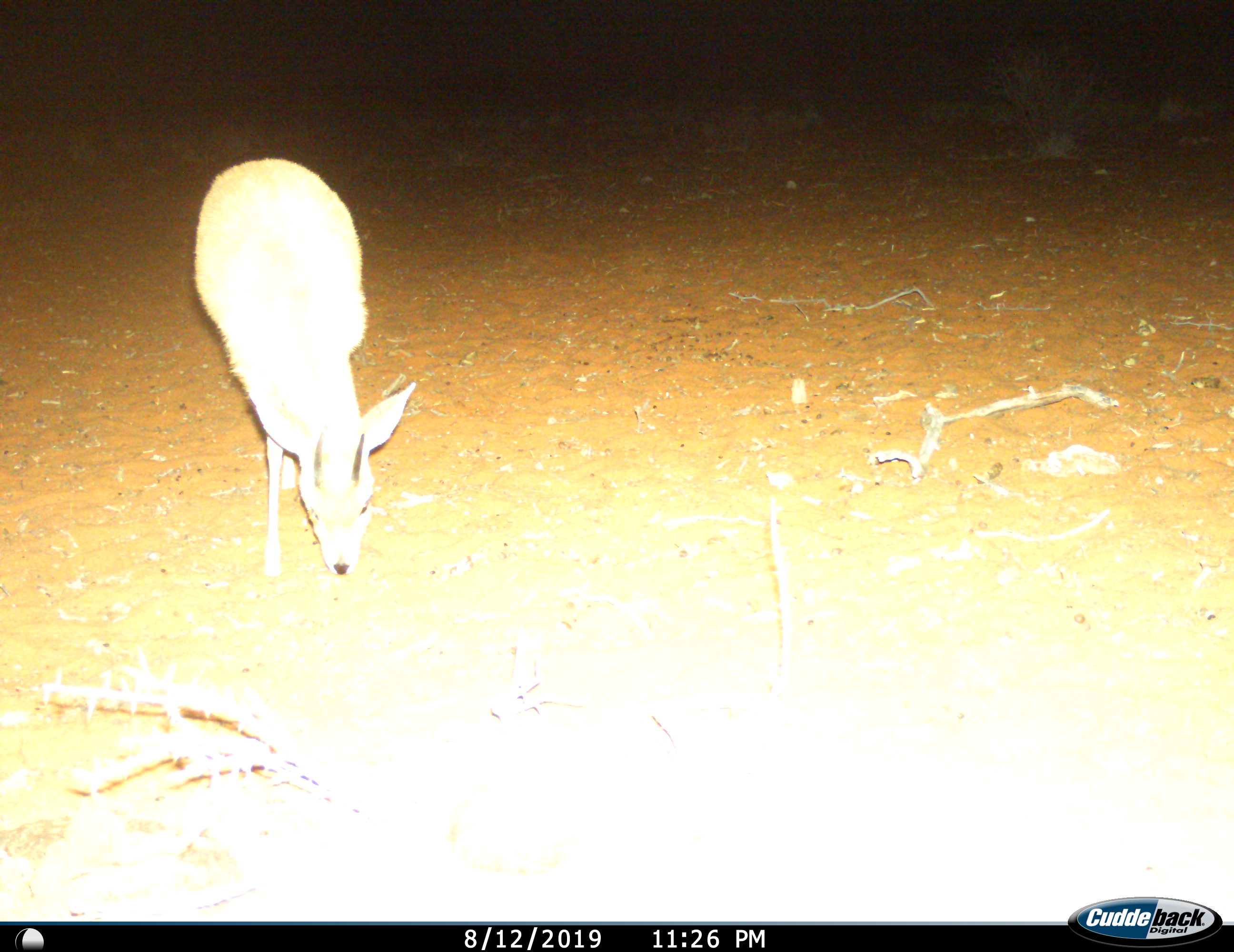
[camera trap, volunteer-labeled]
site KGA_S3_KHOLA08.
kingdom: Animalia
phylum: Chordata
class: Mammalia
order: Artiodactyla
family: Bovidae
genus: Raphicerus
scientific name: Raphicerus campestris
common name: steenbok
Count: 1.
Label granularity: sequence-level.